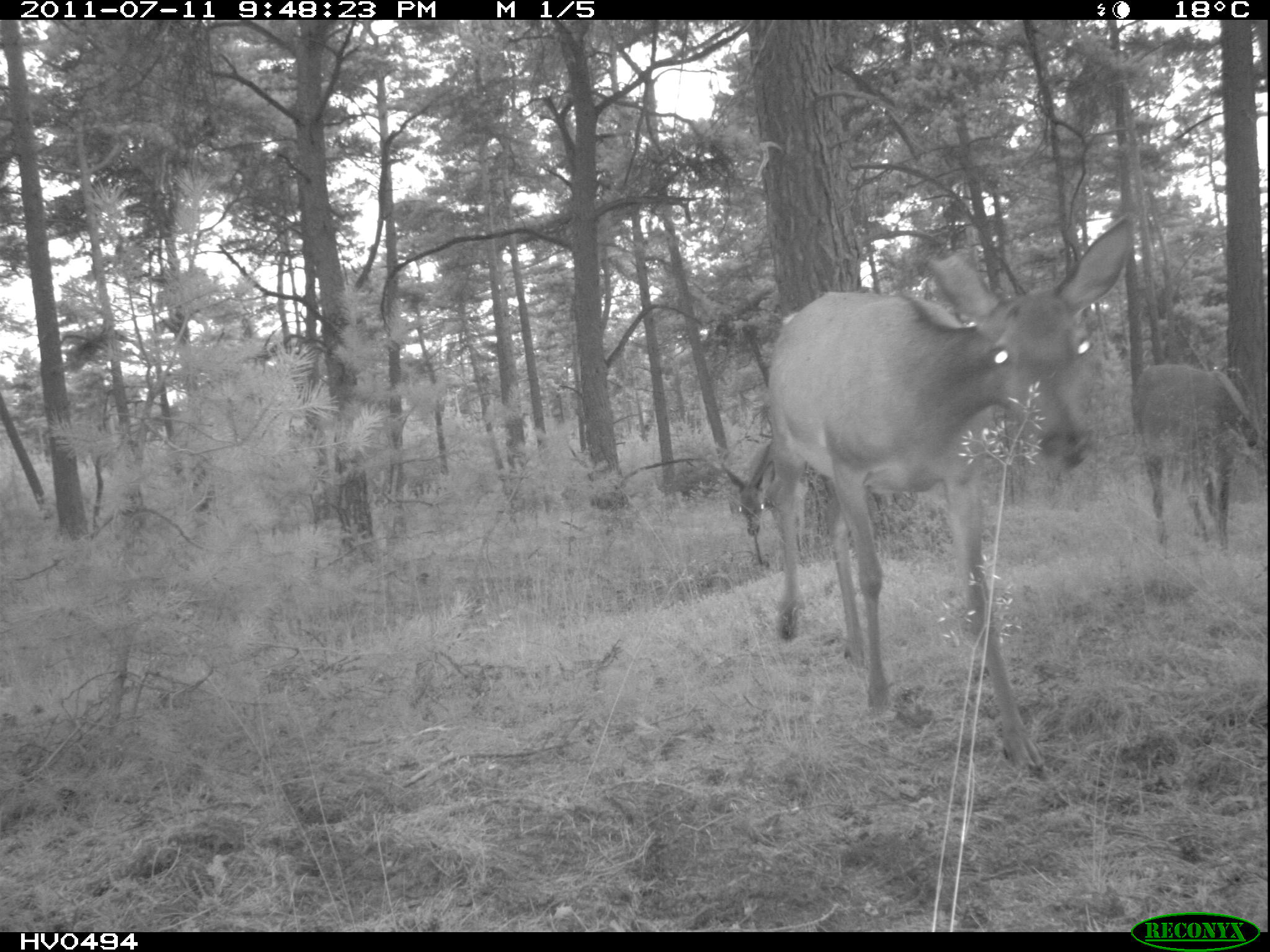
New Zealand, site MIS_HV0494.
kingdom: Animalia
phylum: Chordata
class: Mammalia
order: Artiodactyla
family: Cervidae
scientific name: Cervidae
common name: deer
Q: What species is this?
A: Deer (Cervidae).